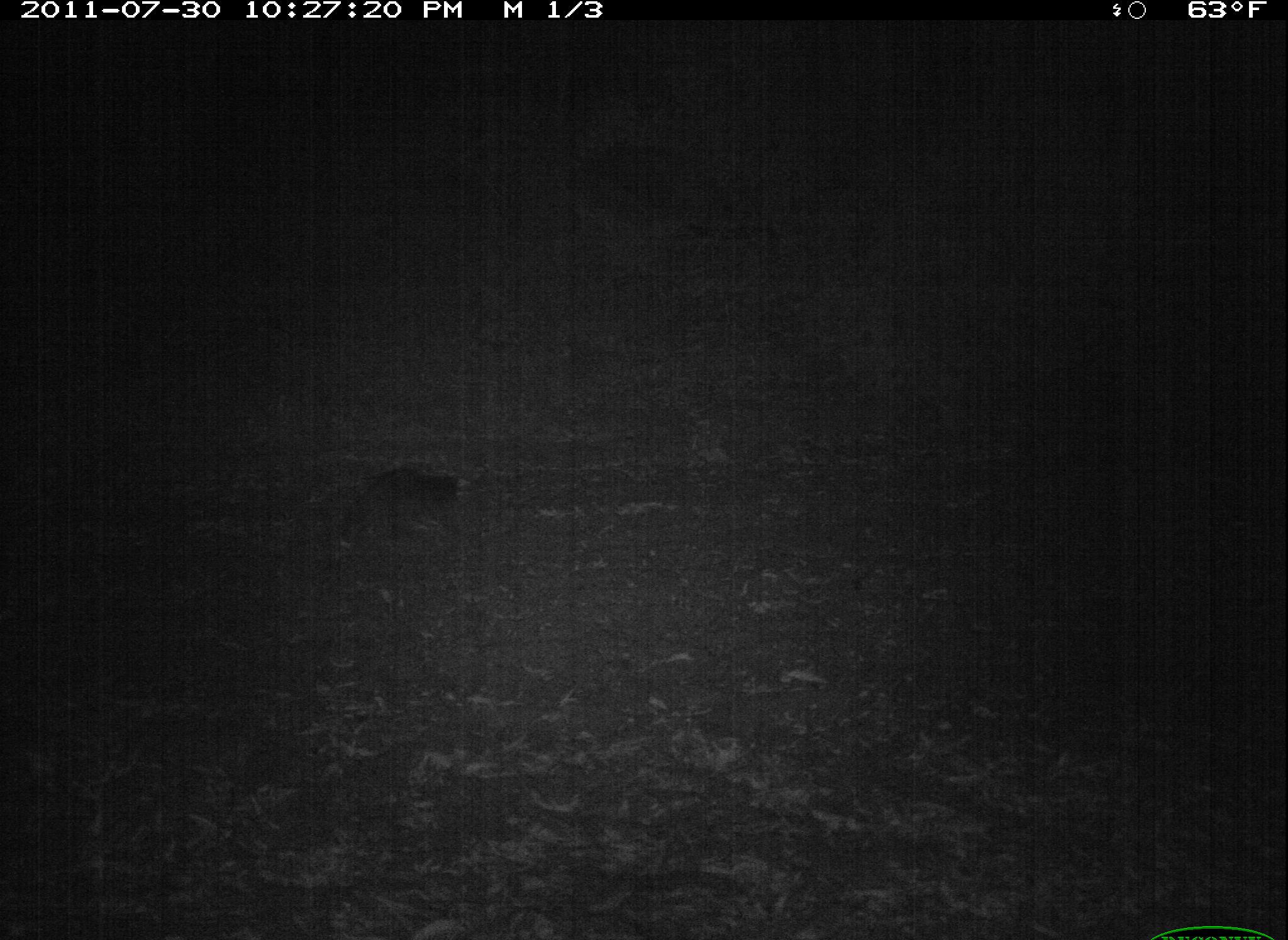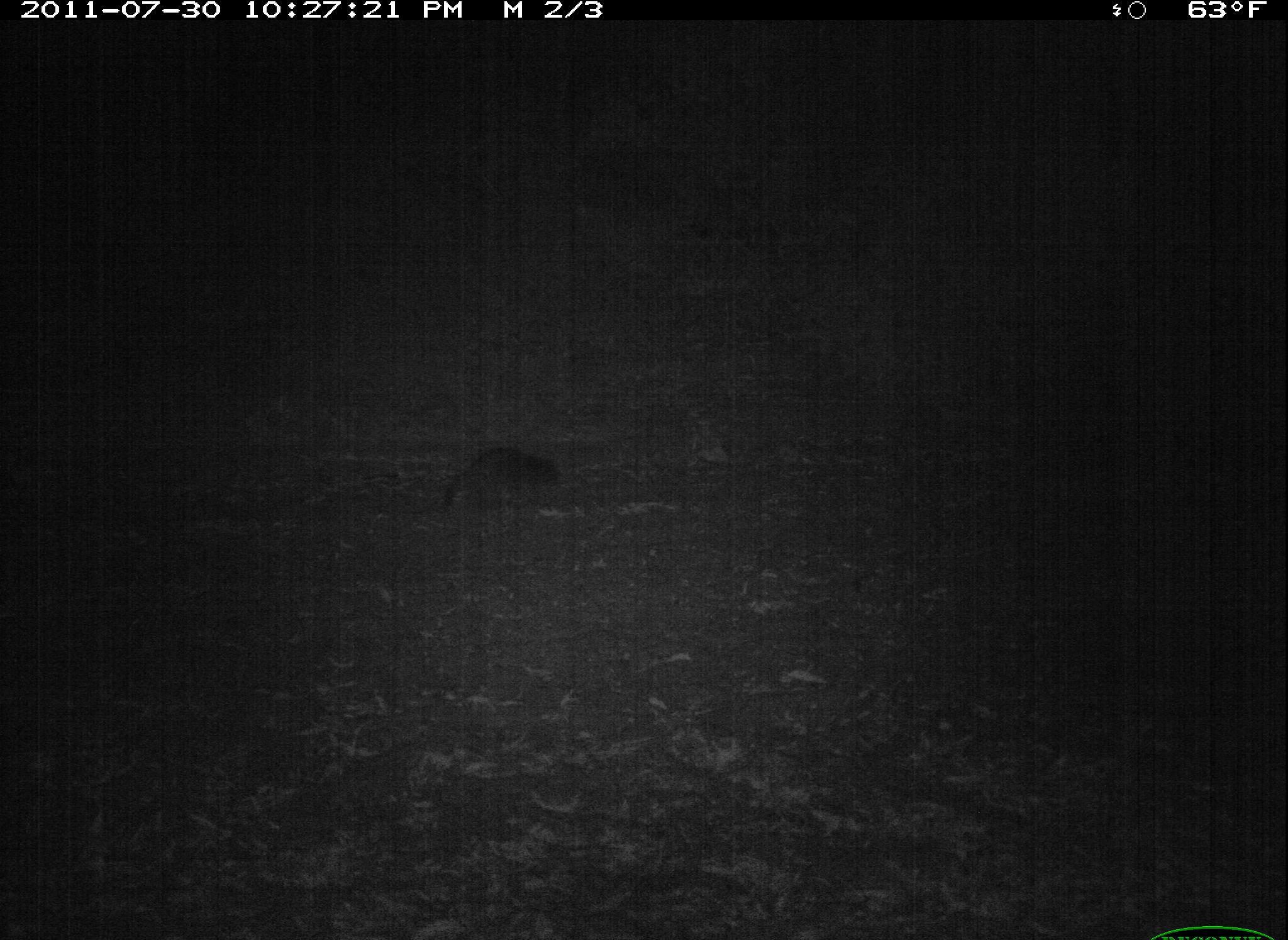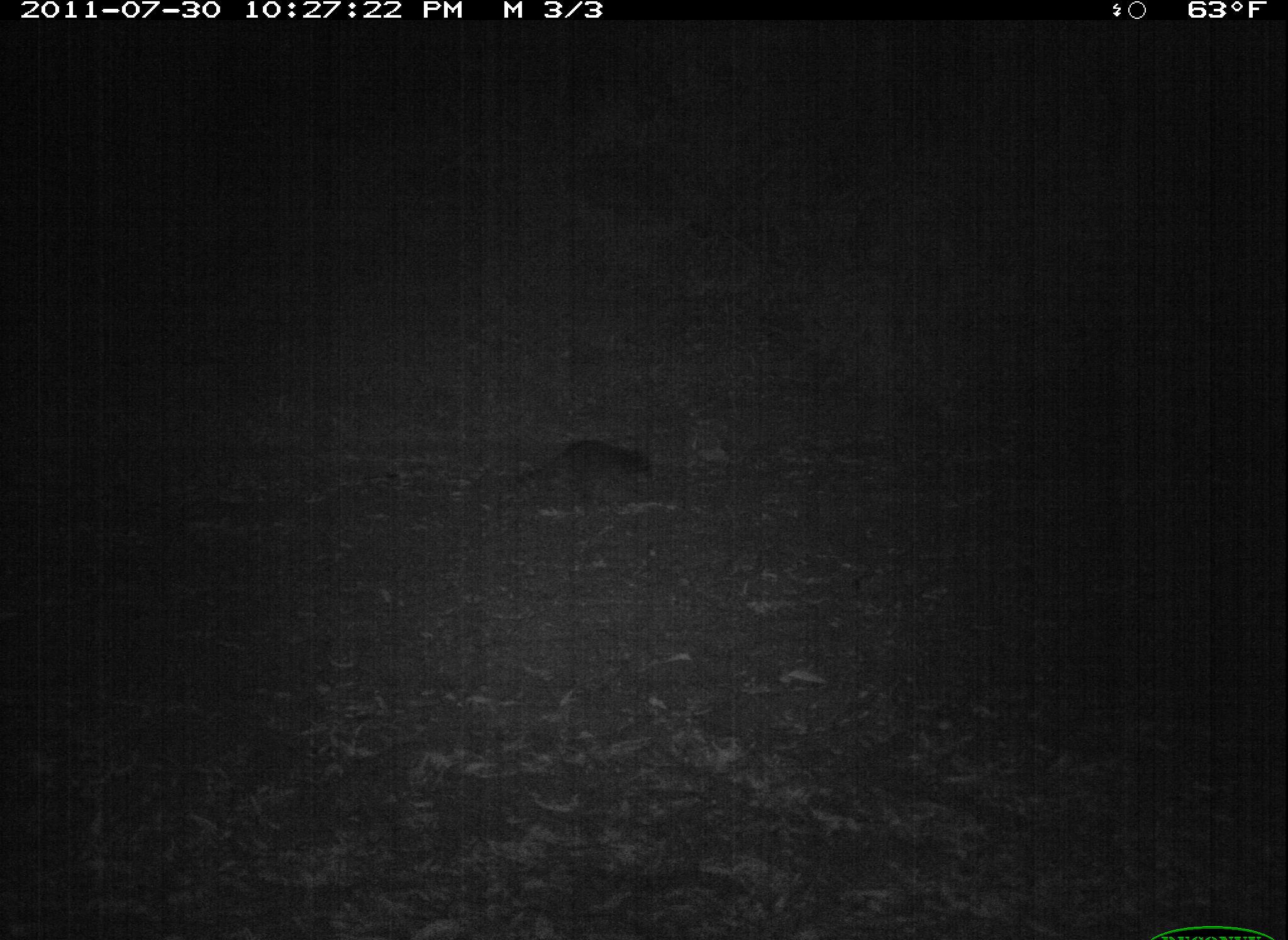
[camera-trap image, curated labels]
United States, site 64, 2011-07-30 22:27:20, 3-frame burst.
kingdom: Animalia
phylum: Chordata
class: Mammalia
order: Carnivora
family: Procyonidae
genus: Procyon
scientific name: Procyon lotor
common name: raccoon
Raccoon (Procyon lotor).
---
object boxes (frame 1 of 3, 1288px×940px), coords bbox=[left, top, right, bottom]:
raccoon: bbox=[336, 467, 462, 549]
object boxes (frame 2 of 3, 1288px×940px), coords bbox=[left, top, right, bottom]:
raccoon: bbox=[440, 447, 565, 517]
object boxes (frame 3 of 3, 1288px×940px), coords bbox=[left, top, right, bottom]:
raccoon: bbox=[516, 438, 655, 512]